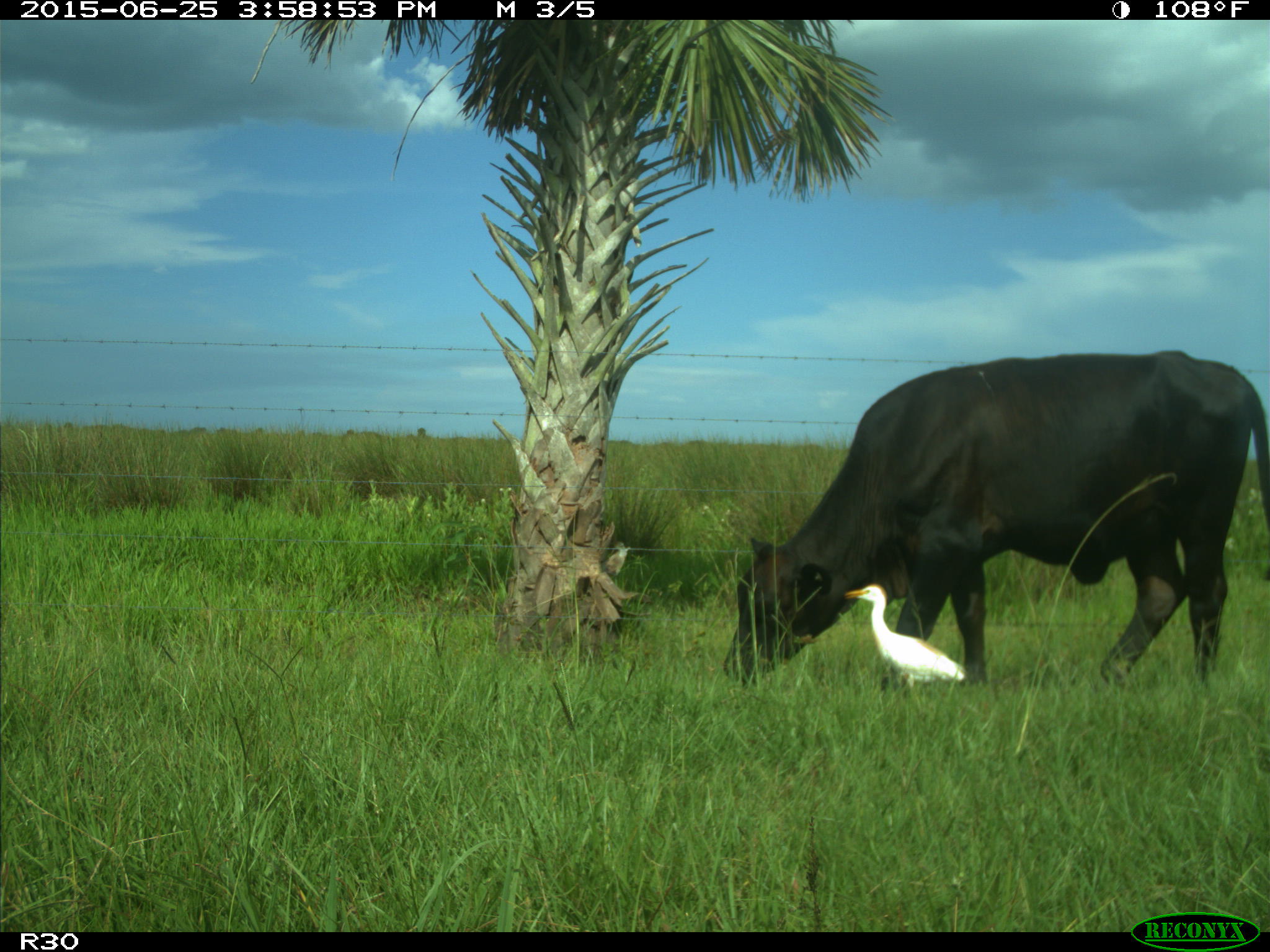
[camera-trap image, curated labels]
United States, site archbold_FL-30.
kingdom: Animalia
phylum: Chordata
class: Mammalia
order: Artiodactyla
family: Bovidae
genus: Bos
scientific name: Bos taurus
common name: domestic cow